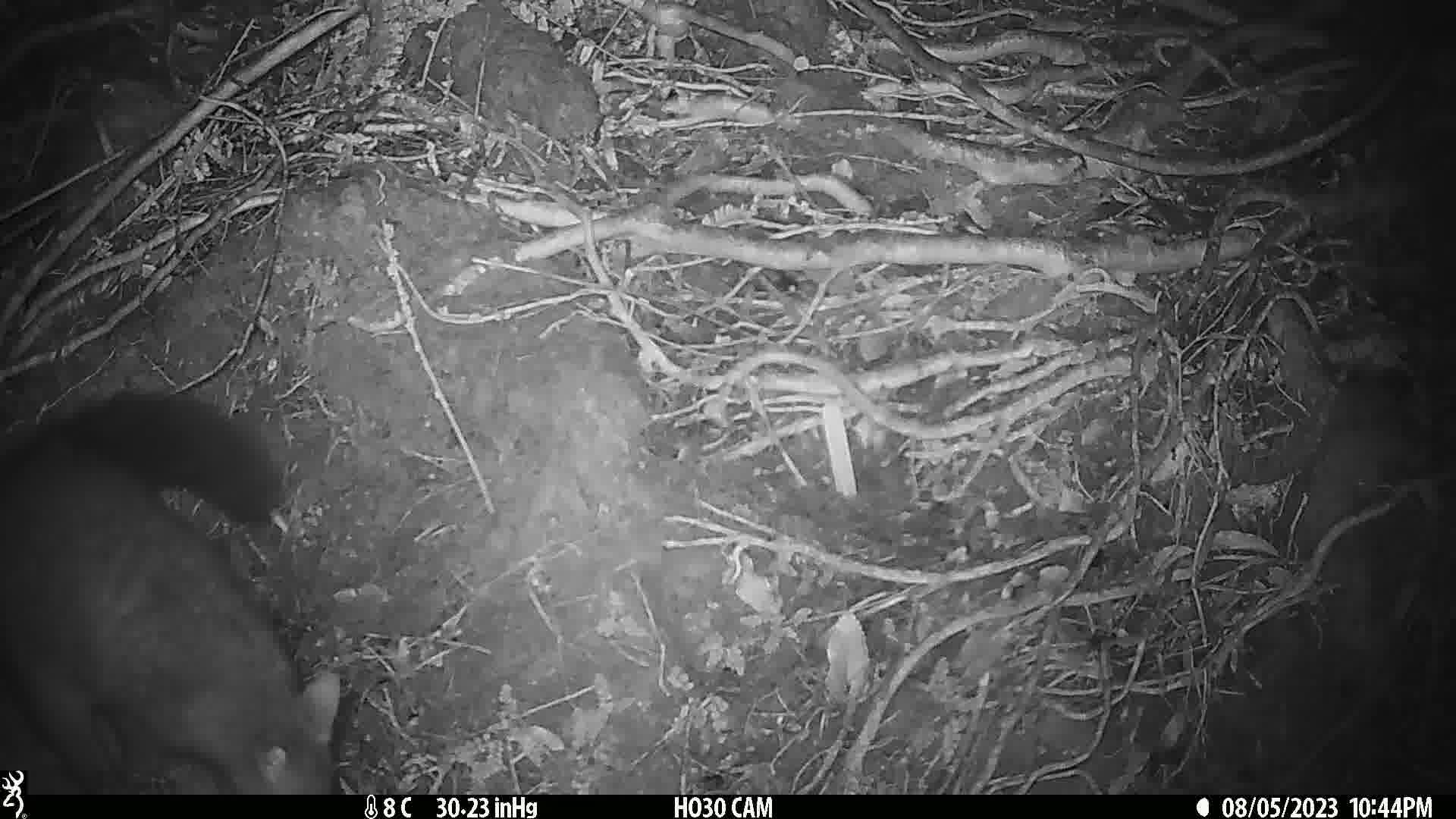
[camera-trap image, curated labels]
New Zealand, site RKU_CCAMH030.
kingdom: Animalia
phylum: Chordata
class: Mammalia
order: Diprotodontia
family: Phalangeridae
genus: Trichosurus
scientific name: Trichosurus vulpecula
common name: common brushtail possum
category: possum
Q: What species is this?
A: Possum (common brushtail possum) (Trichosurus vulpecula).